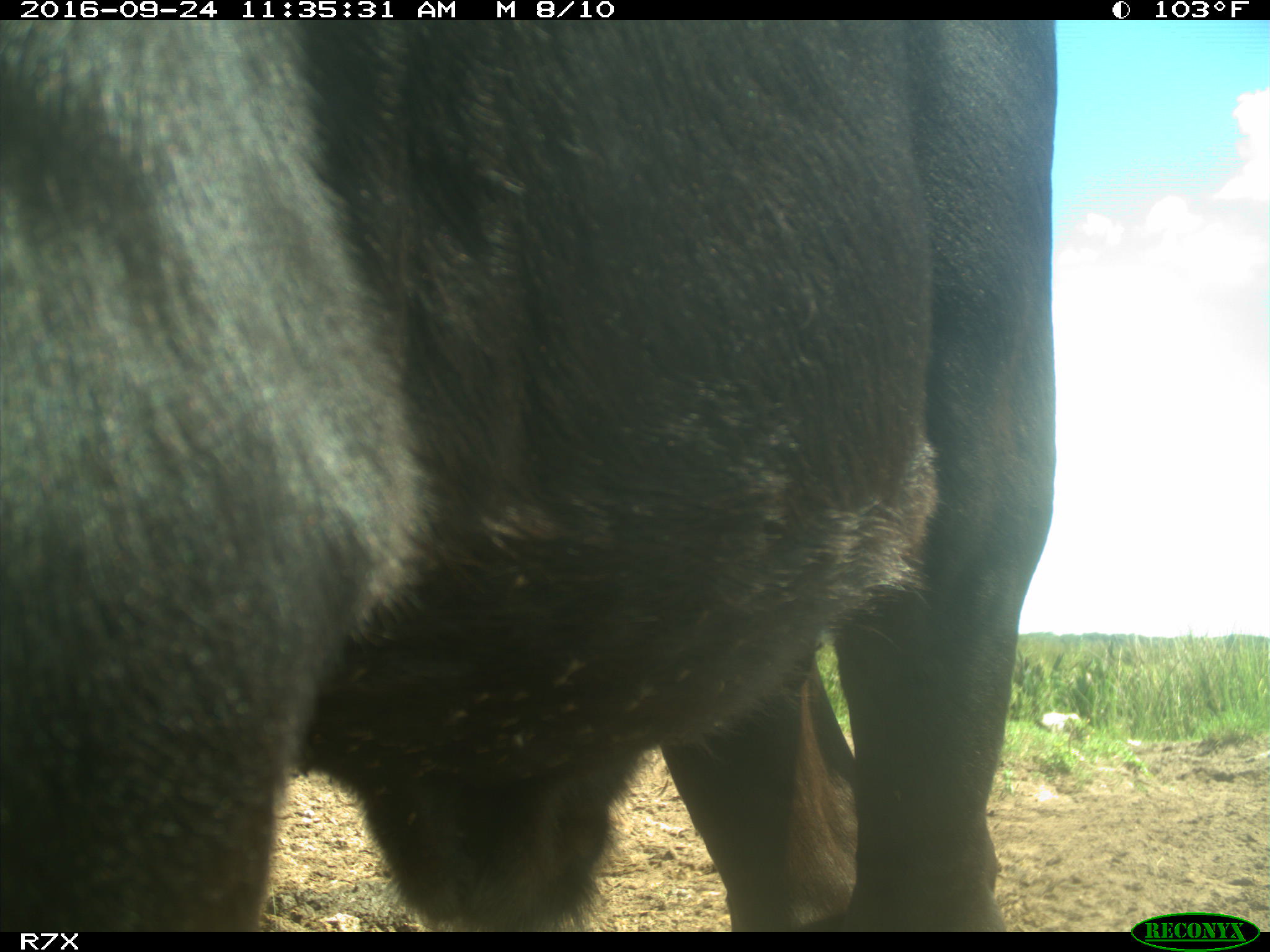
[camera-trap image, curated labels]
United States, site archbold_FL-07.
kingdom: Animalia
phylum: Chordata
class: Mammalia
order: Artiodactyla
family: Bovidae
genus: Bos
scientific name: Bos taurus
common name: domestic cow